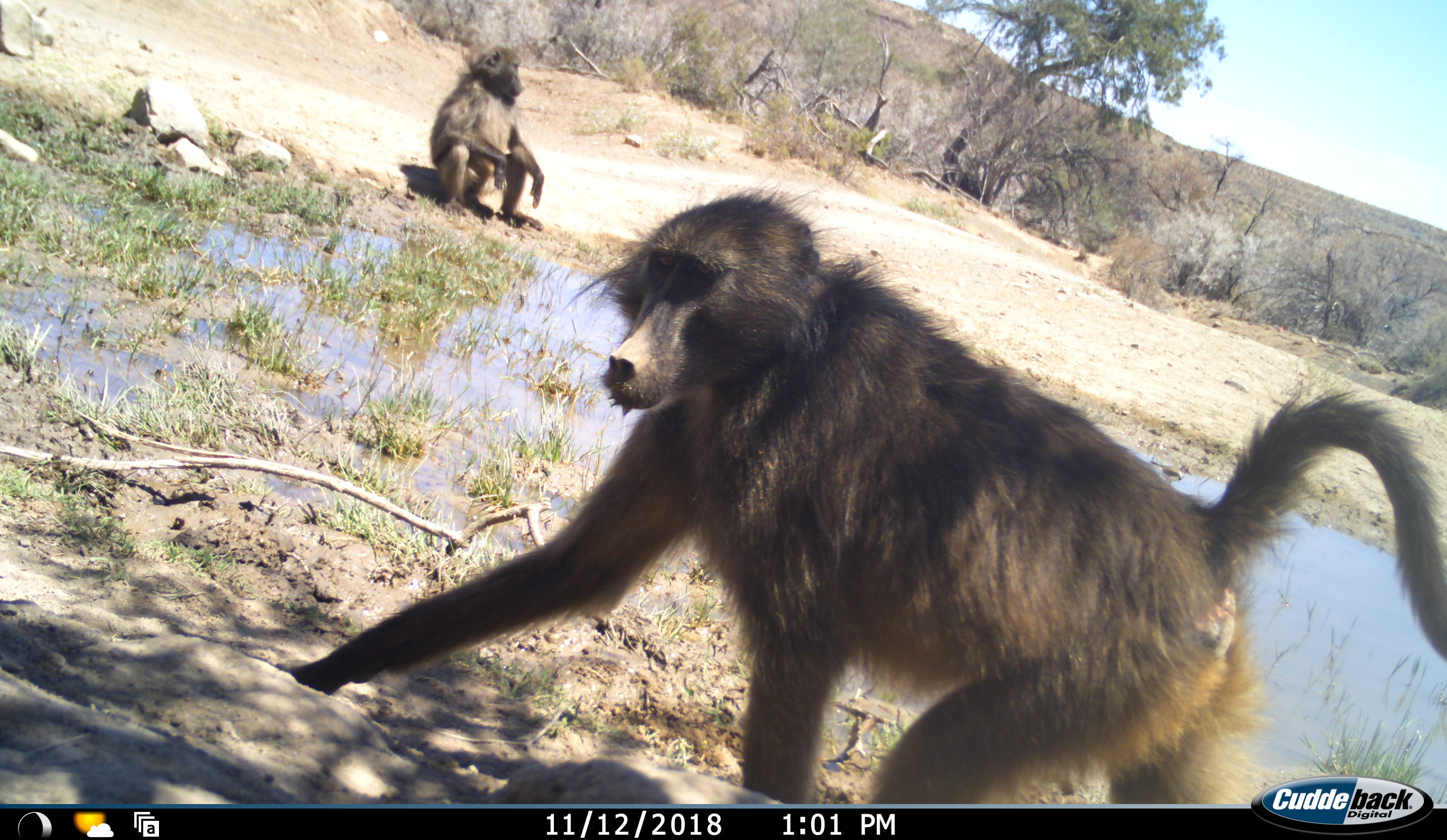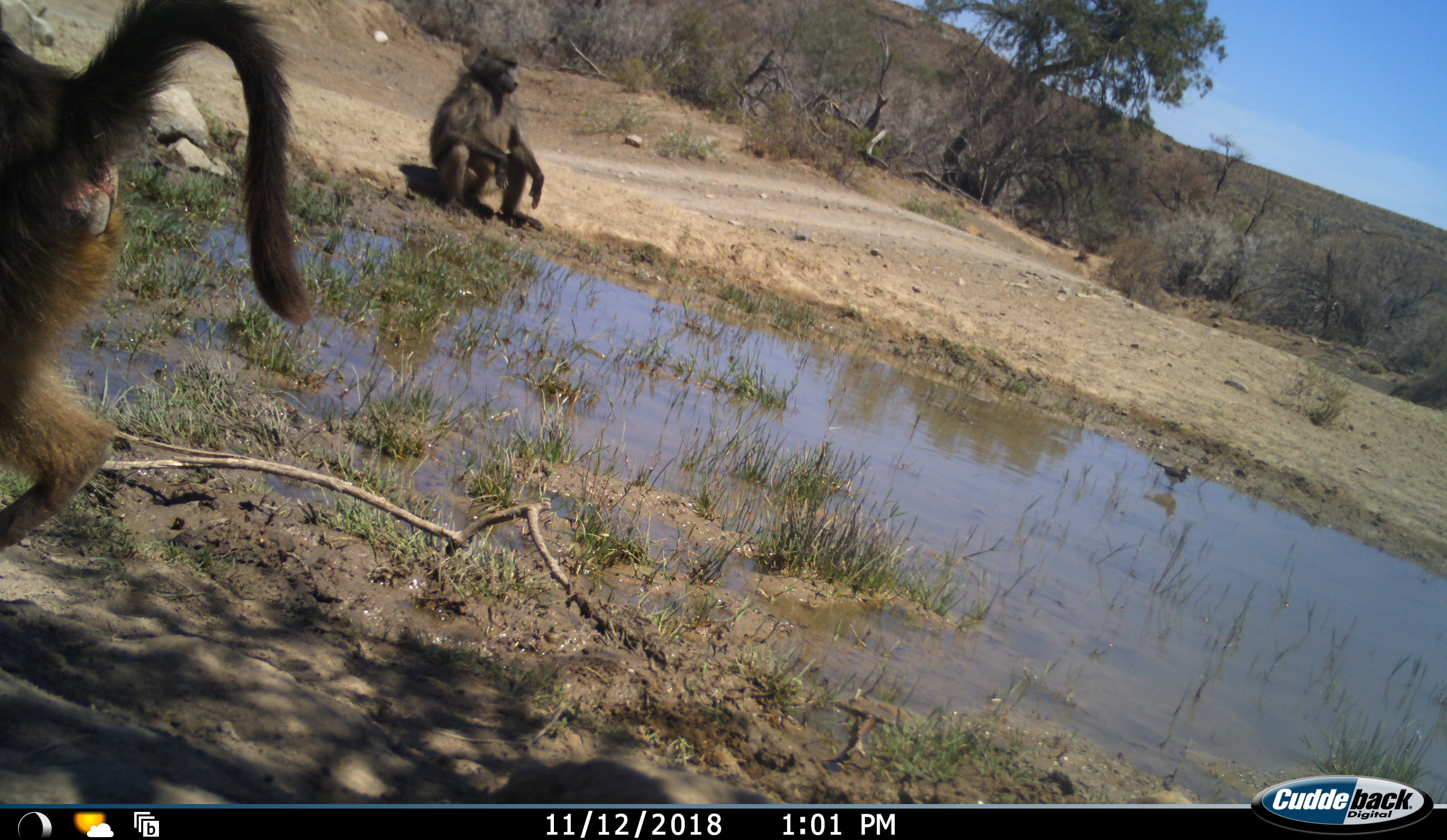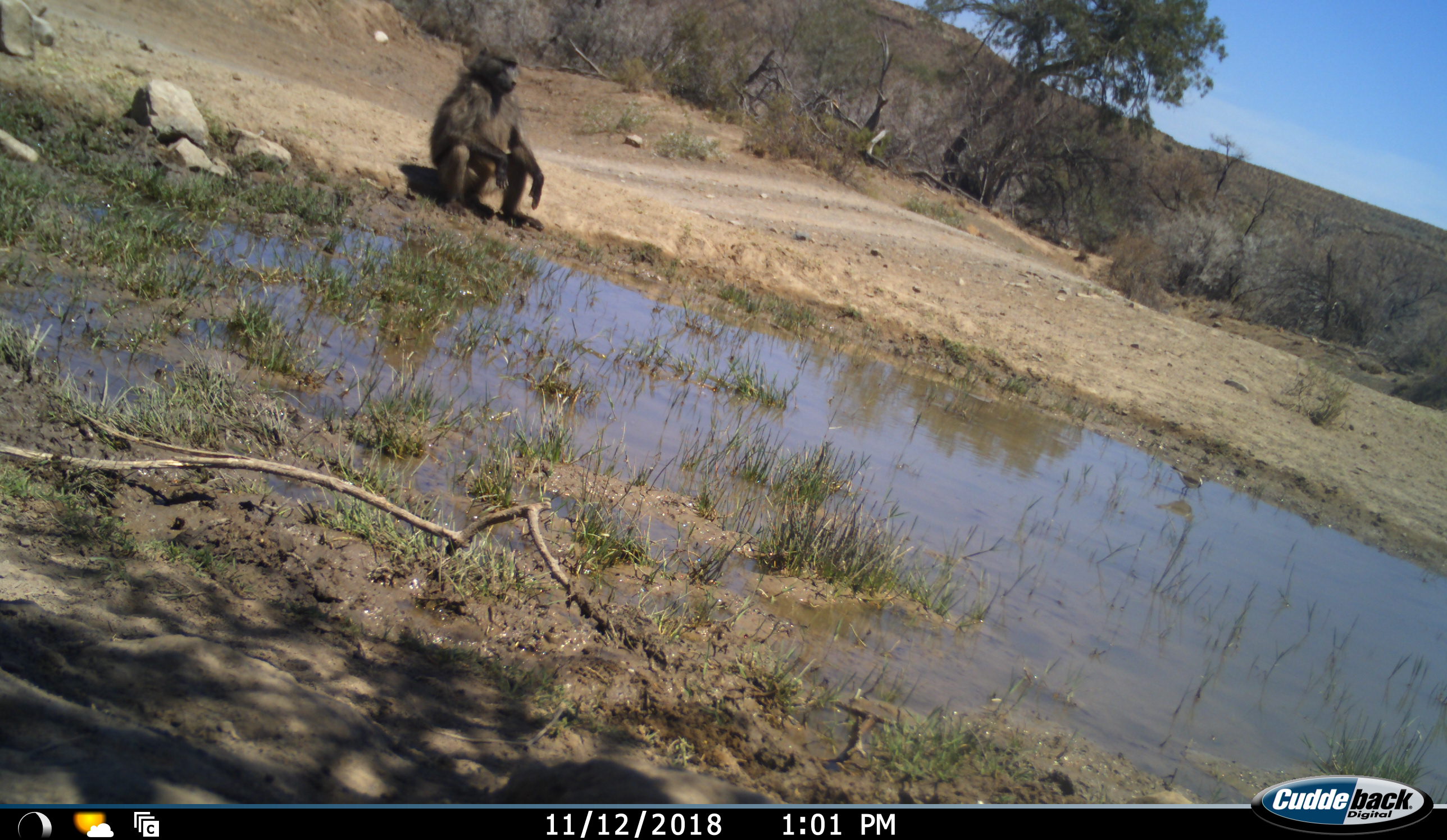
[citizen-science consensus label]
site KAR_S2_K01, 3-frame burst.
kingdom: Animalia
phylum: Chordata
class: Mammalia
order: Primates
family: Cercopithecidae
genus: Papio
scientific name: Papio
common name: baboon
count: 2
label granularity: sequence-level